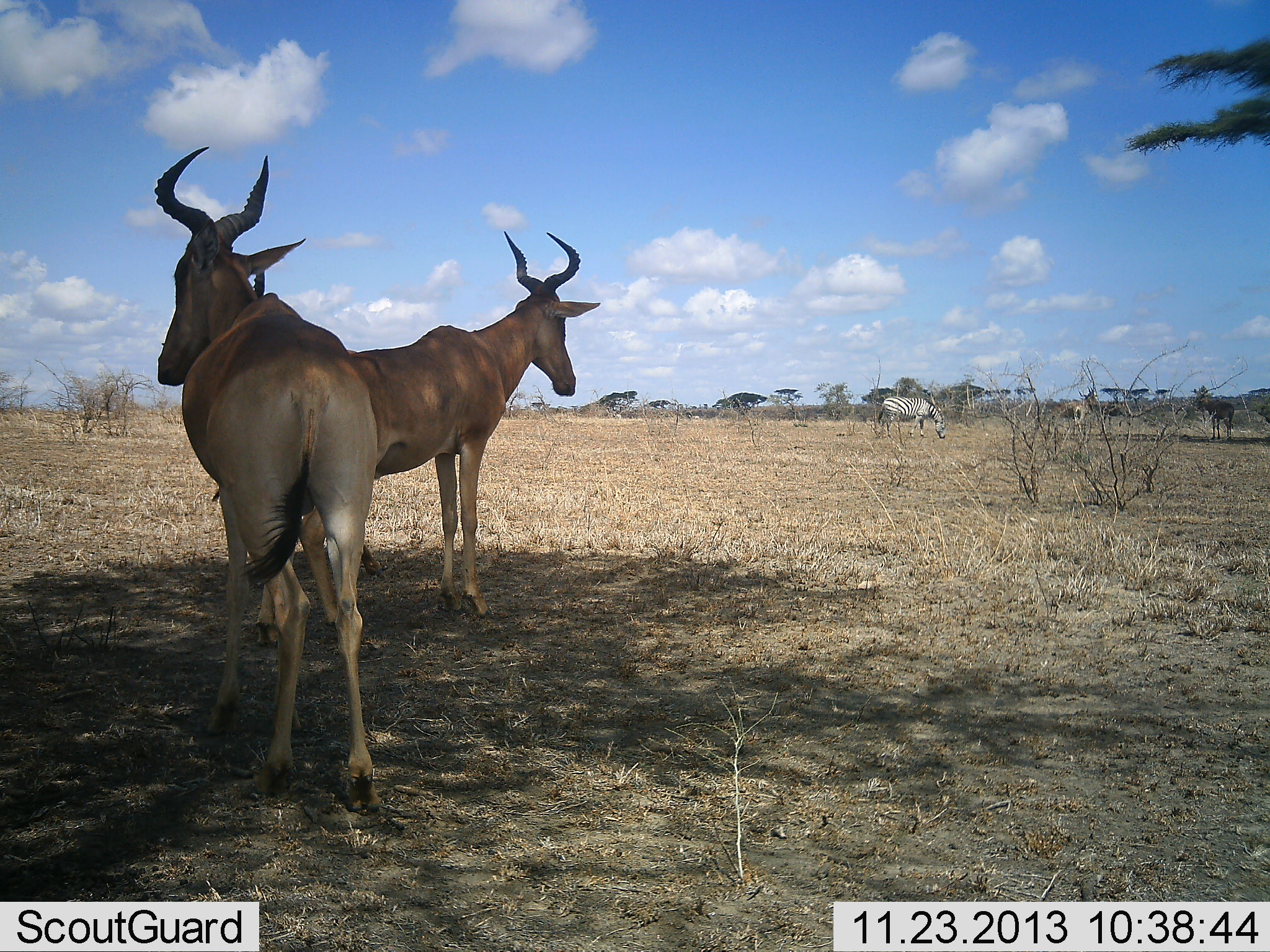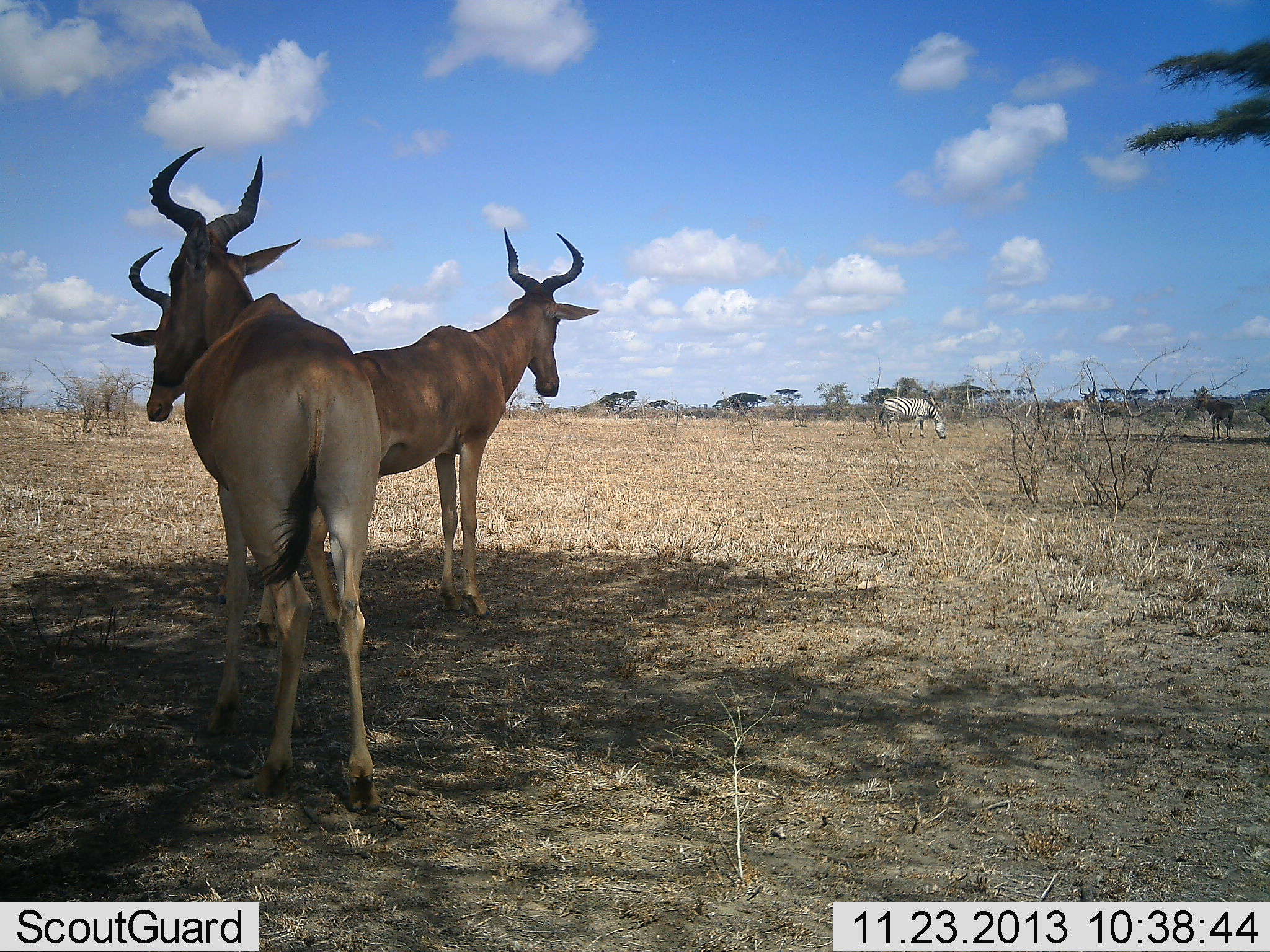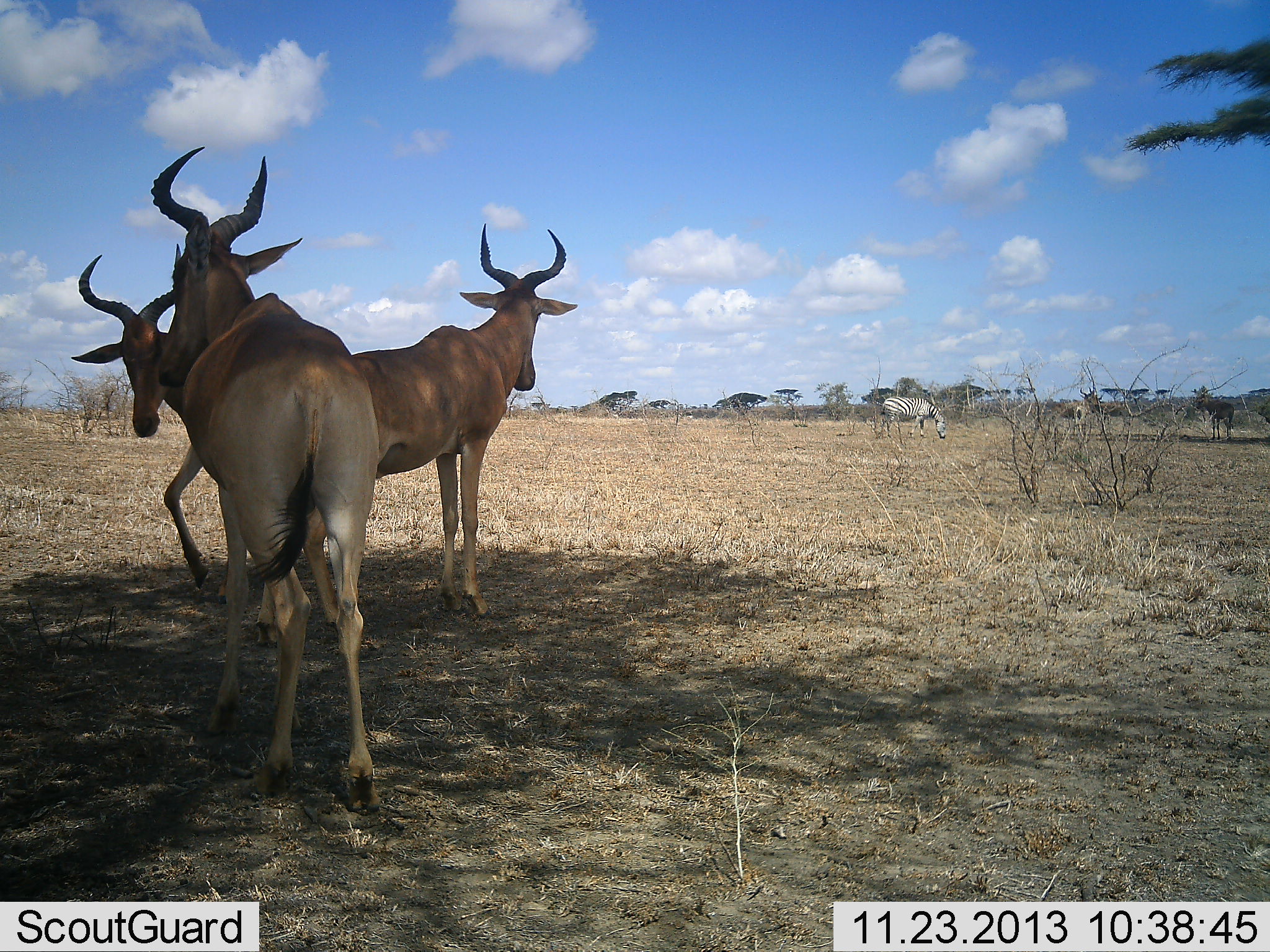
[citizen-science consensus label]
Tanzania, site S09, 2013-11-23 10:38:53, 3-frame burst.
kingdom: Animalia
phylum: Chordata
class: Mammalia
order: Artiodactyla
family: Bovidae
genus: Alcelaphus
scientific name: Alcelaphus buselaphus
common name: hartebeest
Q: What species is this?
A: Hartebeest (Alcelaphus buselaphus).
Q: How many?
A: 3.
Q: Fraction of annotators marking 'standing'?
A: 93%.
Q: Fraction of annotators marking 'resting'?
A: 7%.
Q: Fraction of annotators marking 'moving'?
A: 50%.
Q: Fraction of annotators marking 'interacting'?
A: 14%.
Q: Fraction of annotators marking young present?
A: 0%.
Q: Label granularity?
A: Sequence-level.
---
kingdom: Animalia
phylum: Chordata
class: Mammalia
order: Perissodactyla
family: Equidae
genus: Equus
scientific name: Equus quagga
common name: plains zebra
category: zebra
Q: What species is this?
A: Zebra (plains zebra) (Equus quagga).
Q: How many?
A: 1.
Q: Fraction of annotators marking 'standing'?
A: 18%.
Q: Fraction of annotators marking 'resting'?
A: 0%.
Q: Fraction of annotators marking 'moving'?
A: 0%.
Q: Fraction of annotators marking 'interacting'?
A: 0%.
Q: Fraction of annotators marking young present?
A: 0%.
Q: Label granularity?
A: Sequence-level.